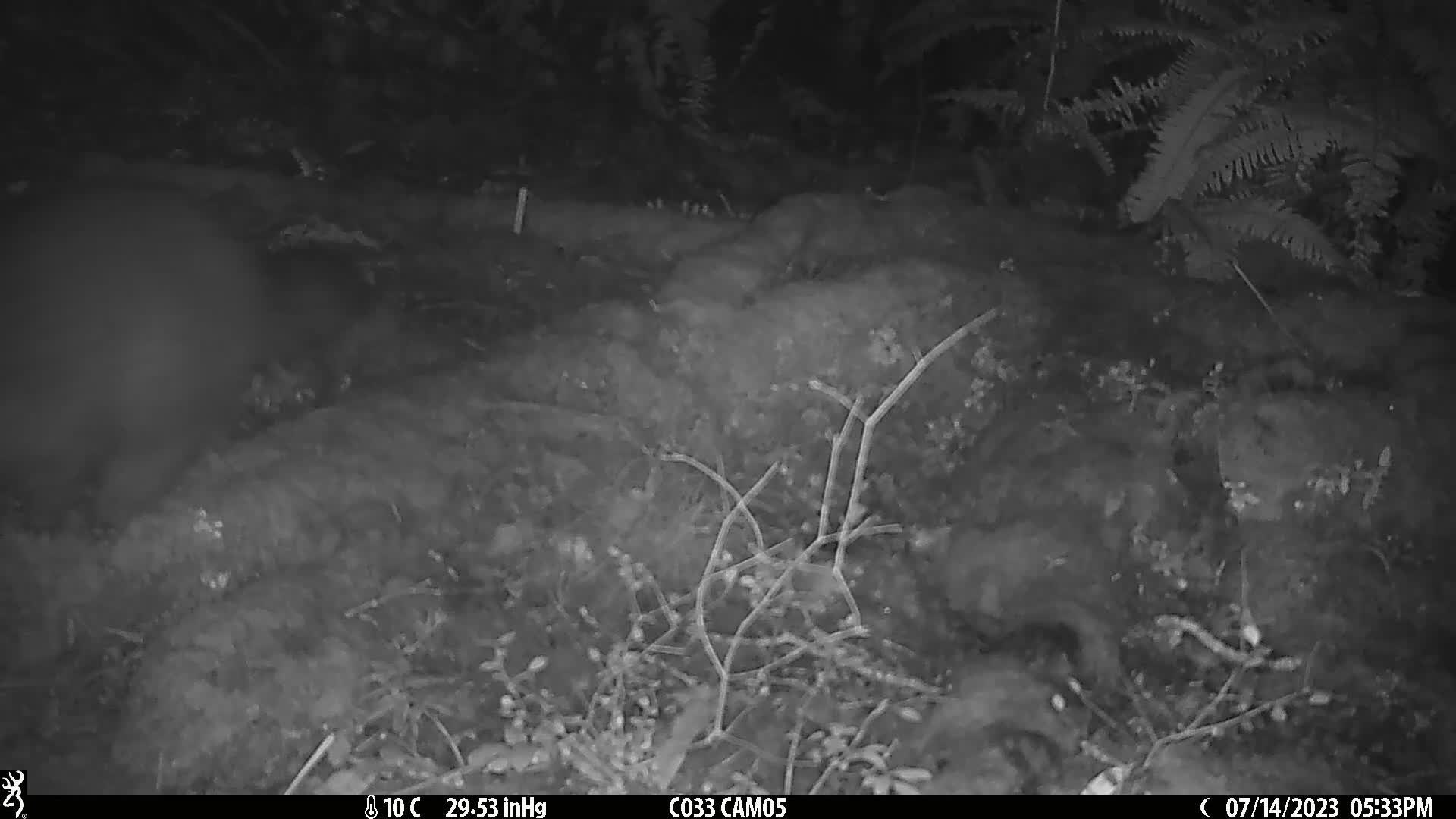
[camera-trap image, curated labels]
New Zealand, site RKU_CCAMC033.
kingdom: Animalia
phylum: Chordata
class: Mammalia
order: Diprotodontia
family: Phalangeridae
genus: Trichosurus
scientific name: Trichosurus vulpecula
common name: common brushtail possum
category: possum